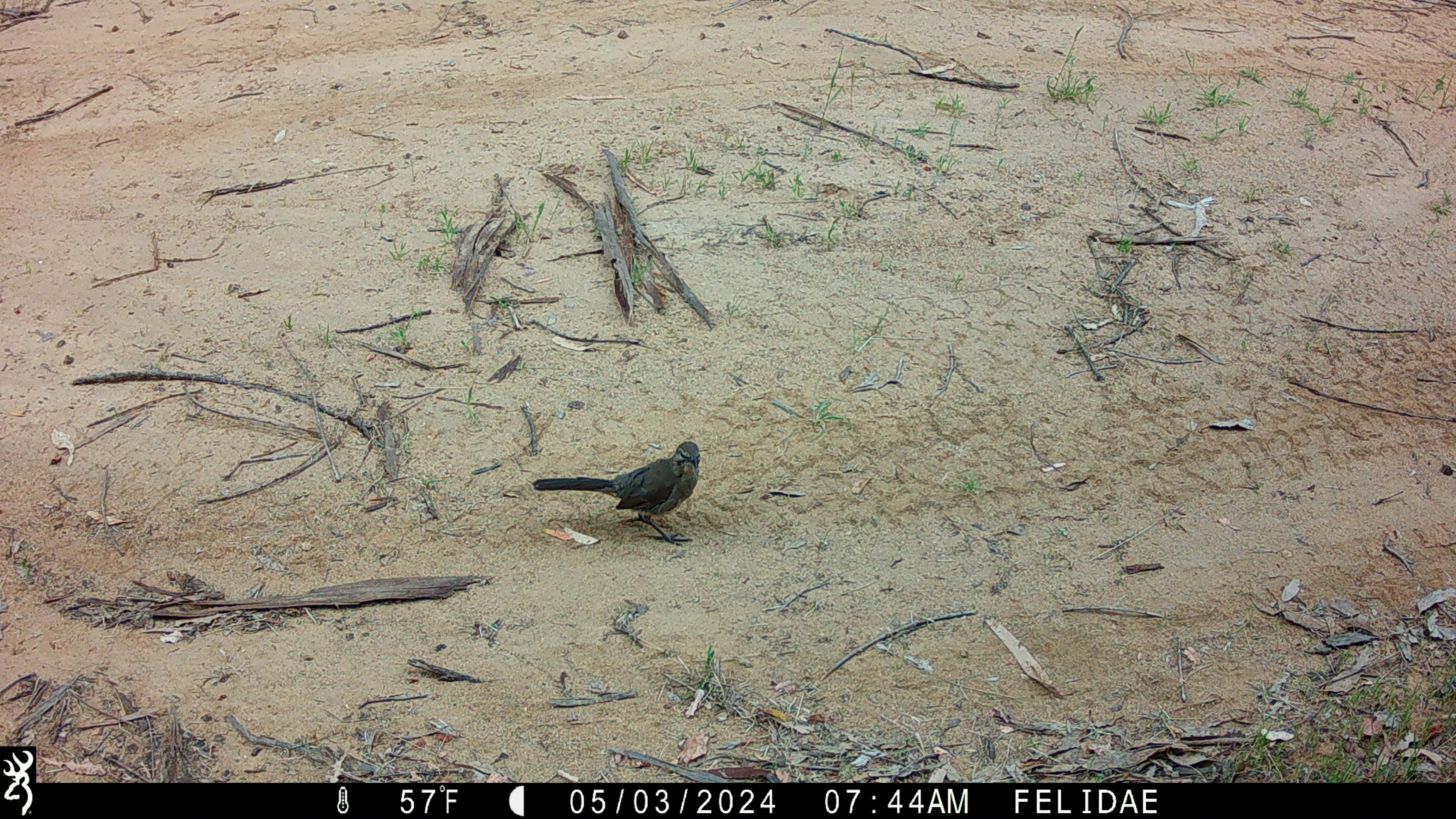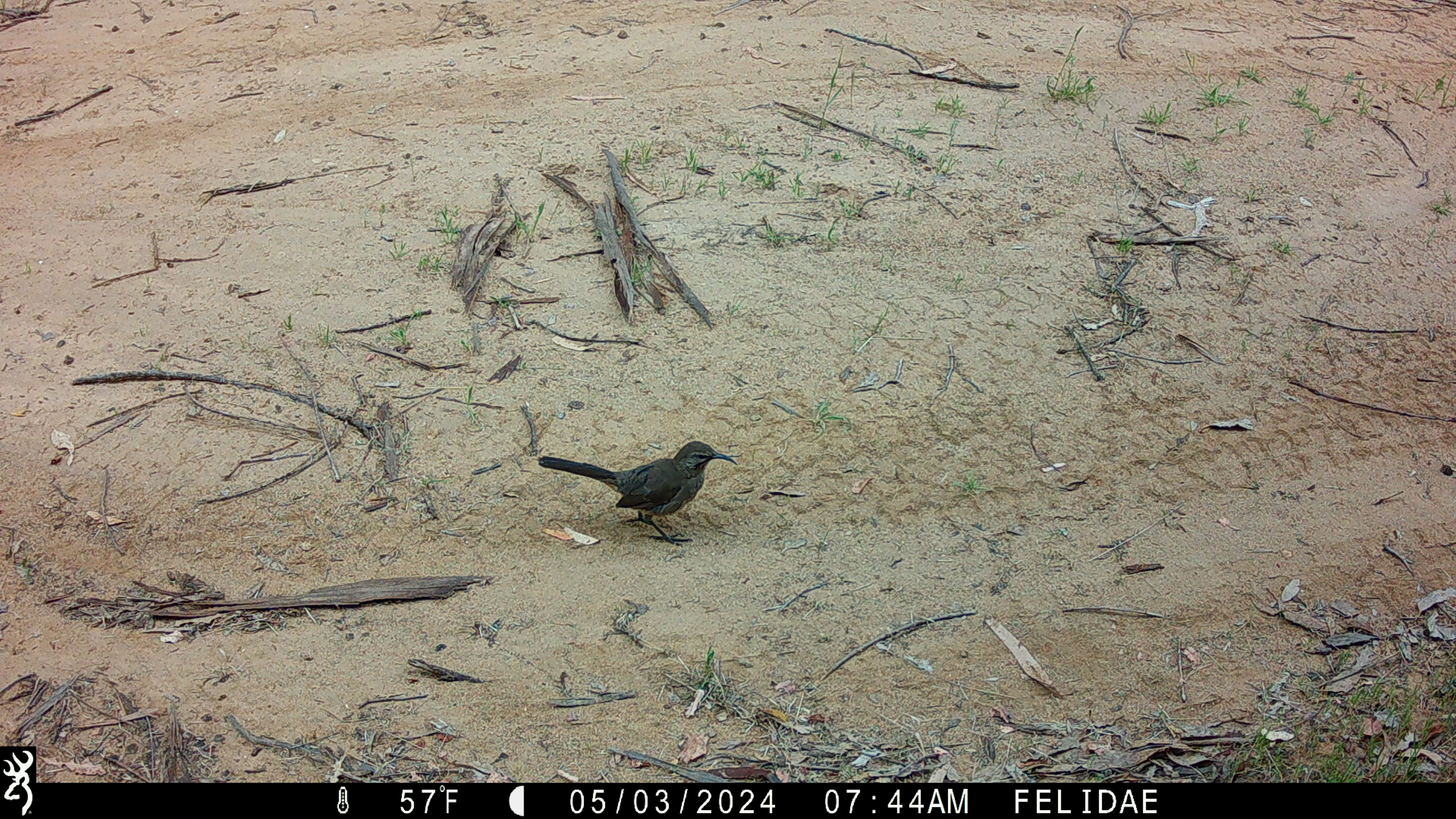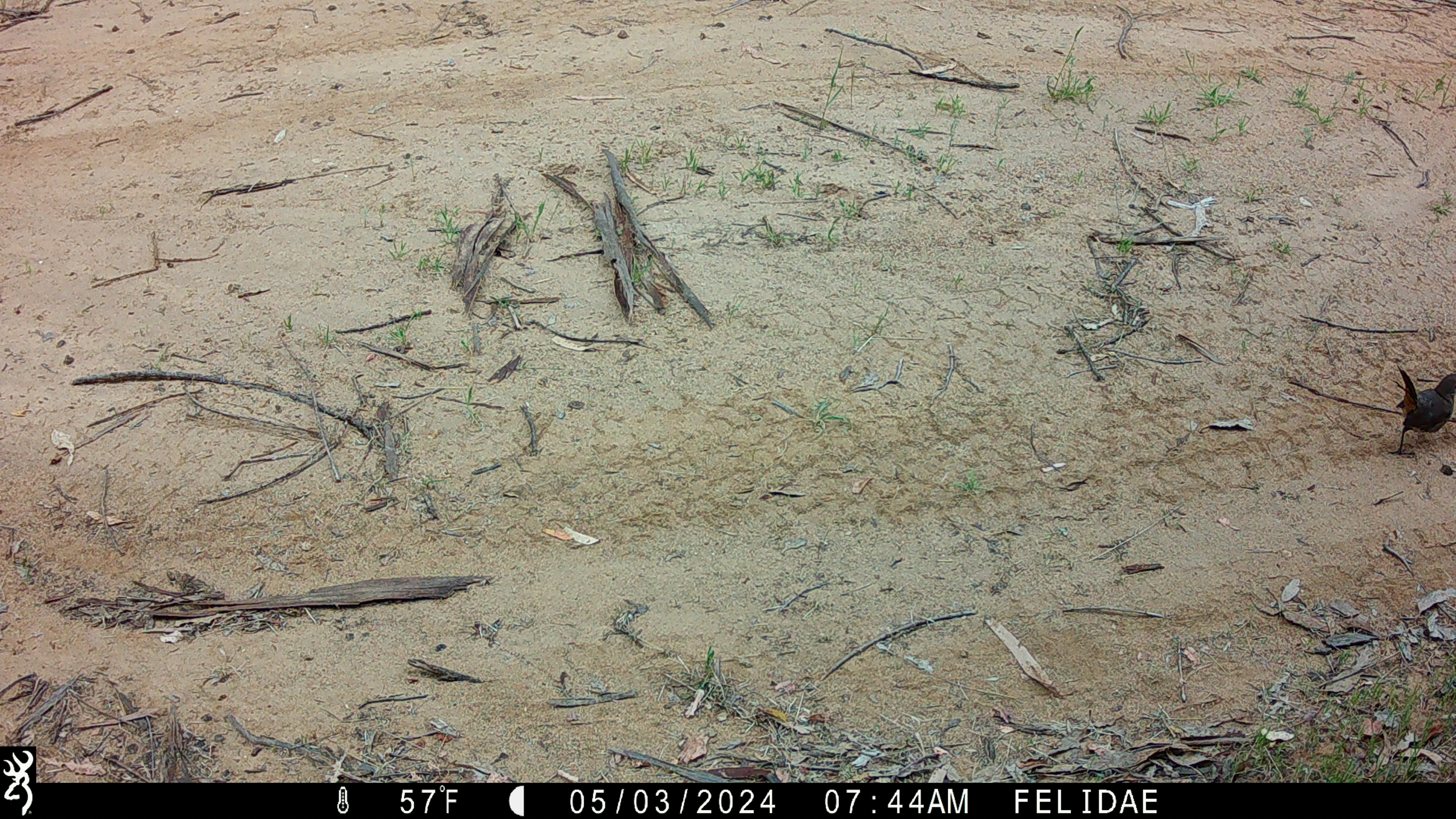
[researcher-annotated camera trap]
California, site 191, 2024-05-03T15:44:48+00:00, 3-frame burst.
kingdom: Animalia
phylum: Chordata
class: Aves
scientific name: Aves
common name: bird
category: unknown bird